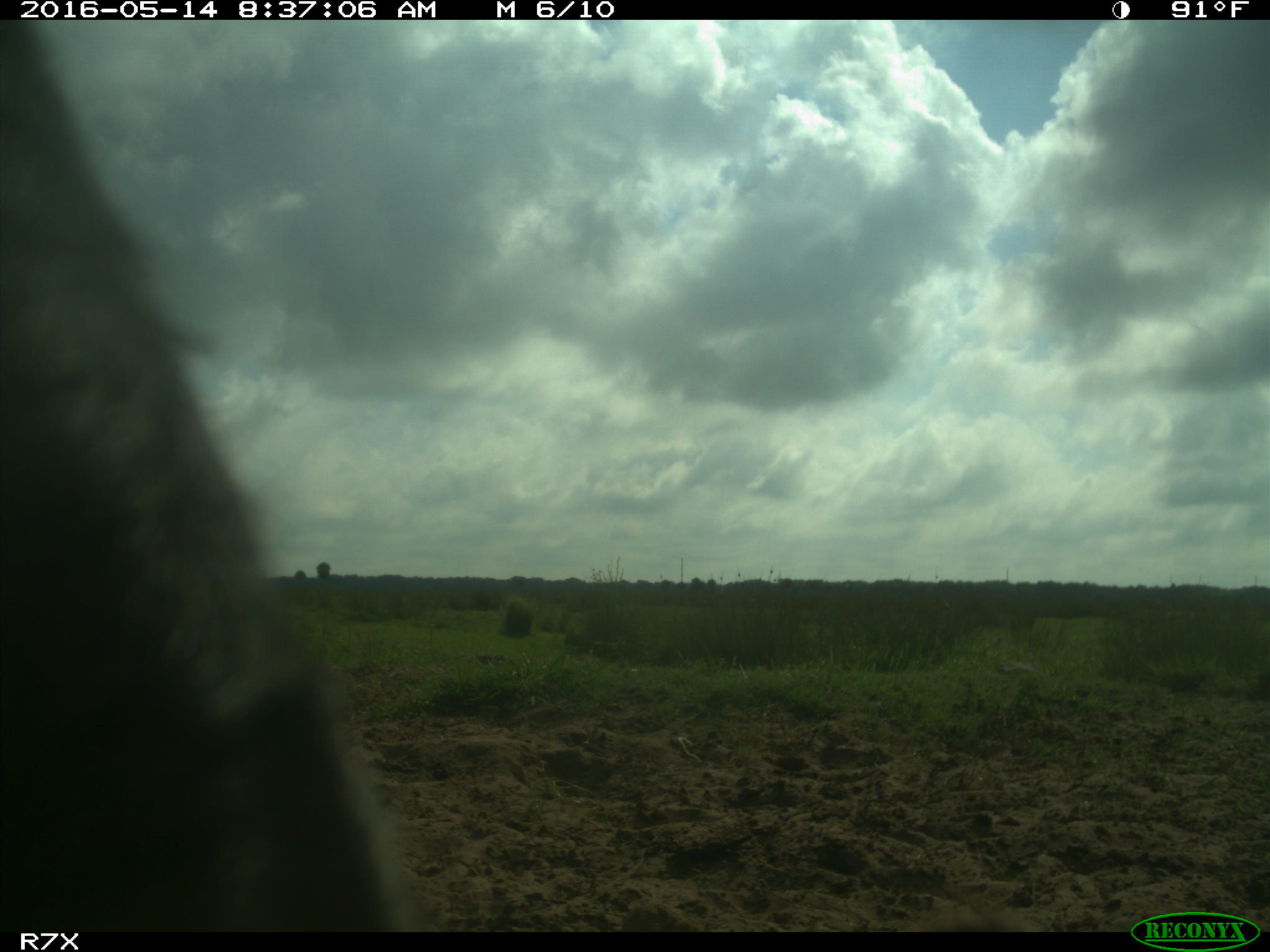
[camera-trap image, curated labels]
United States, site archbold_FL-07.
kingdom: Animalia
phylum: Chordata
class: Mammalia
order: Artiodactyla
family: Bovidae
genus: Bos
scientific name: Bos taurus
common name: domestic cow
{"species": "Bos taurus (domestic cow)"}